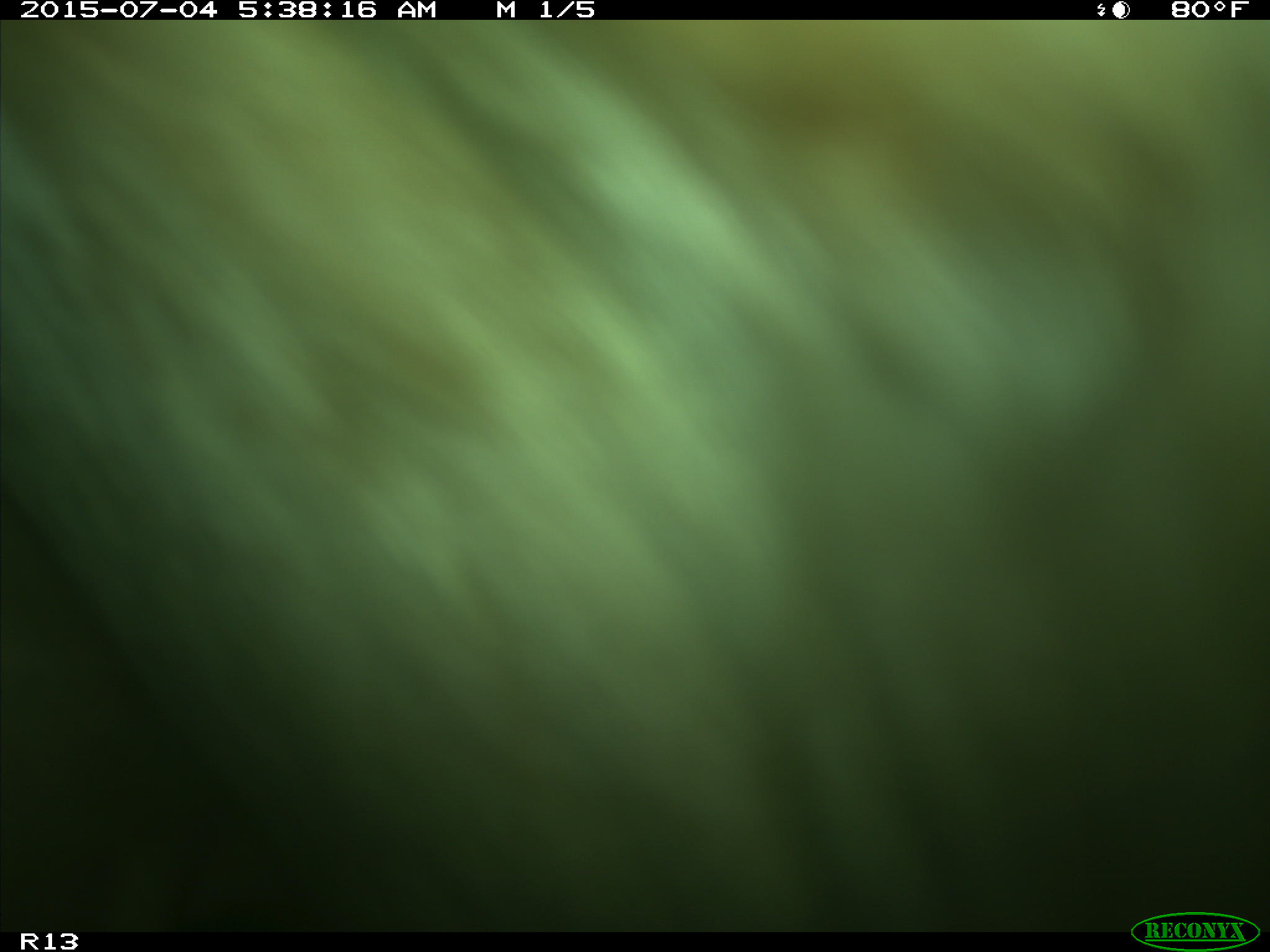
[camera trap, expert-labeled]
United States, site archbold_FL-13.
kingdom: Animalia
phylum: Chordata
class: Mammalia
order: Artiodactyla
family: Bovidae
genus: Bos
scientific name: Bos taurus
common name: domestic cow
Bos taurus (domestic cow).